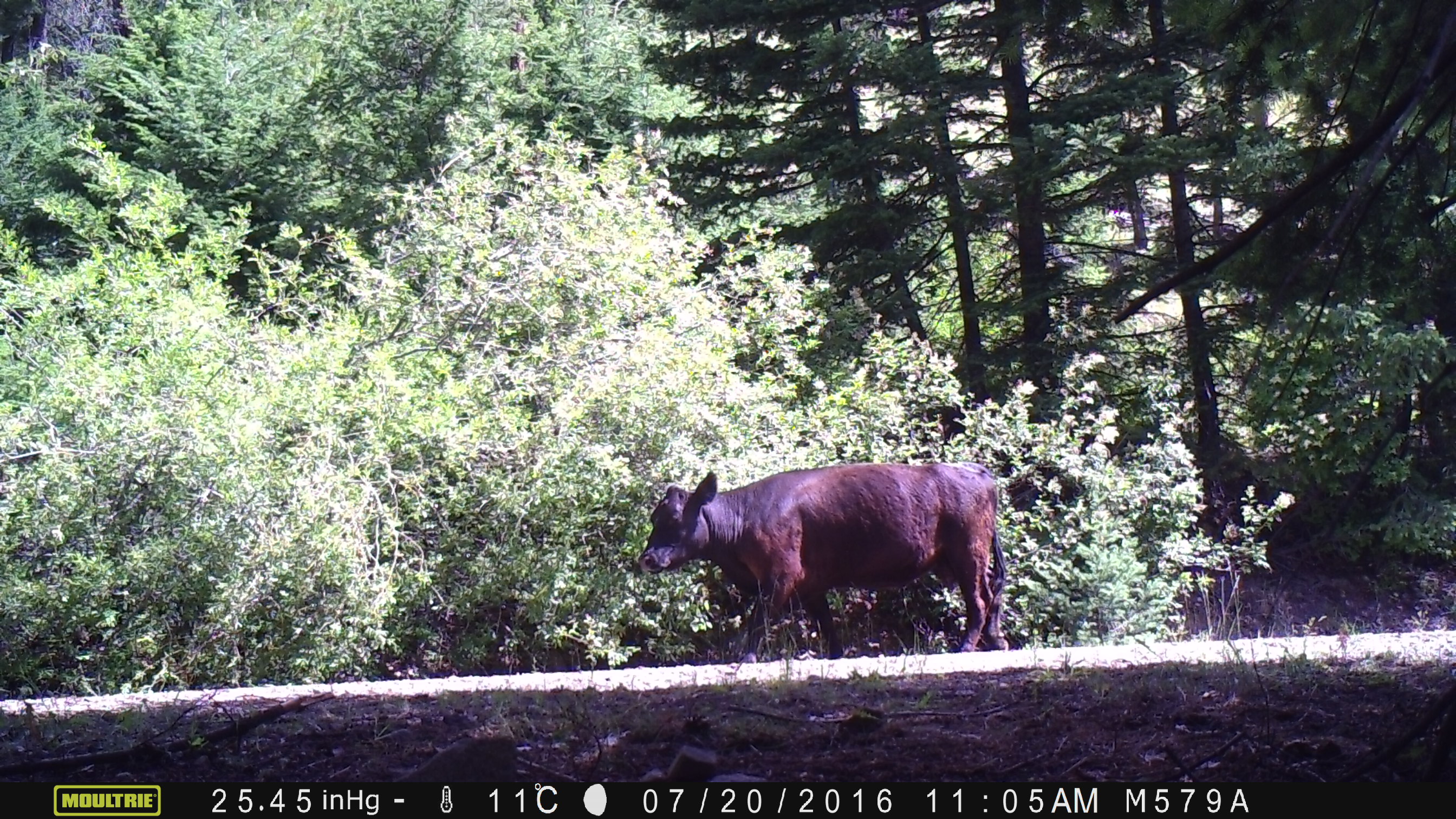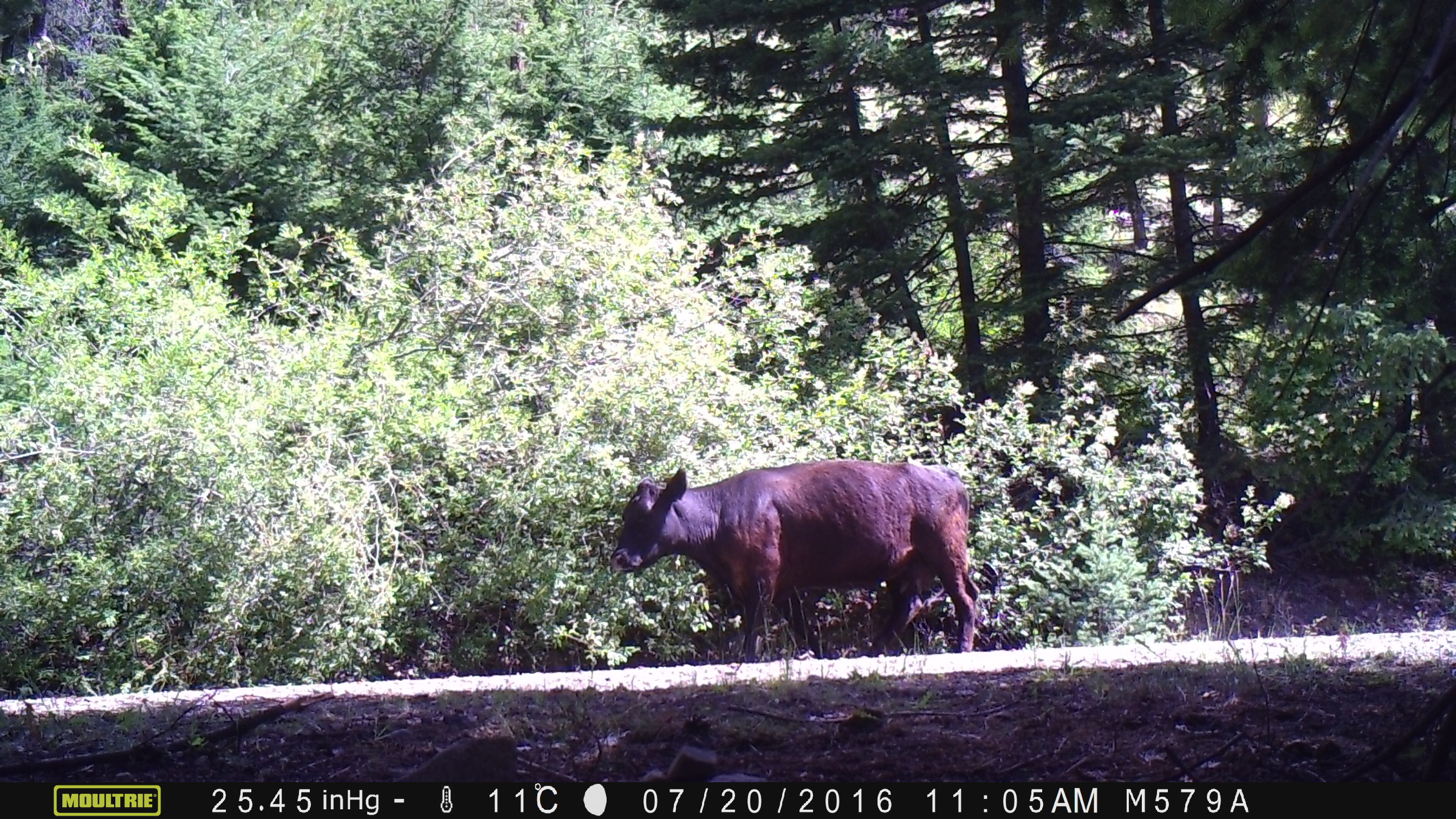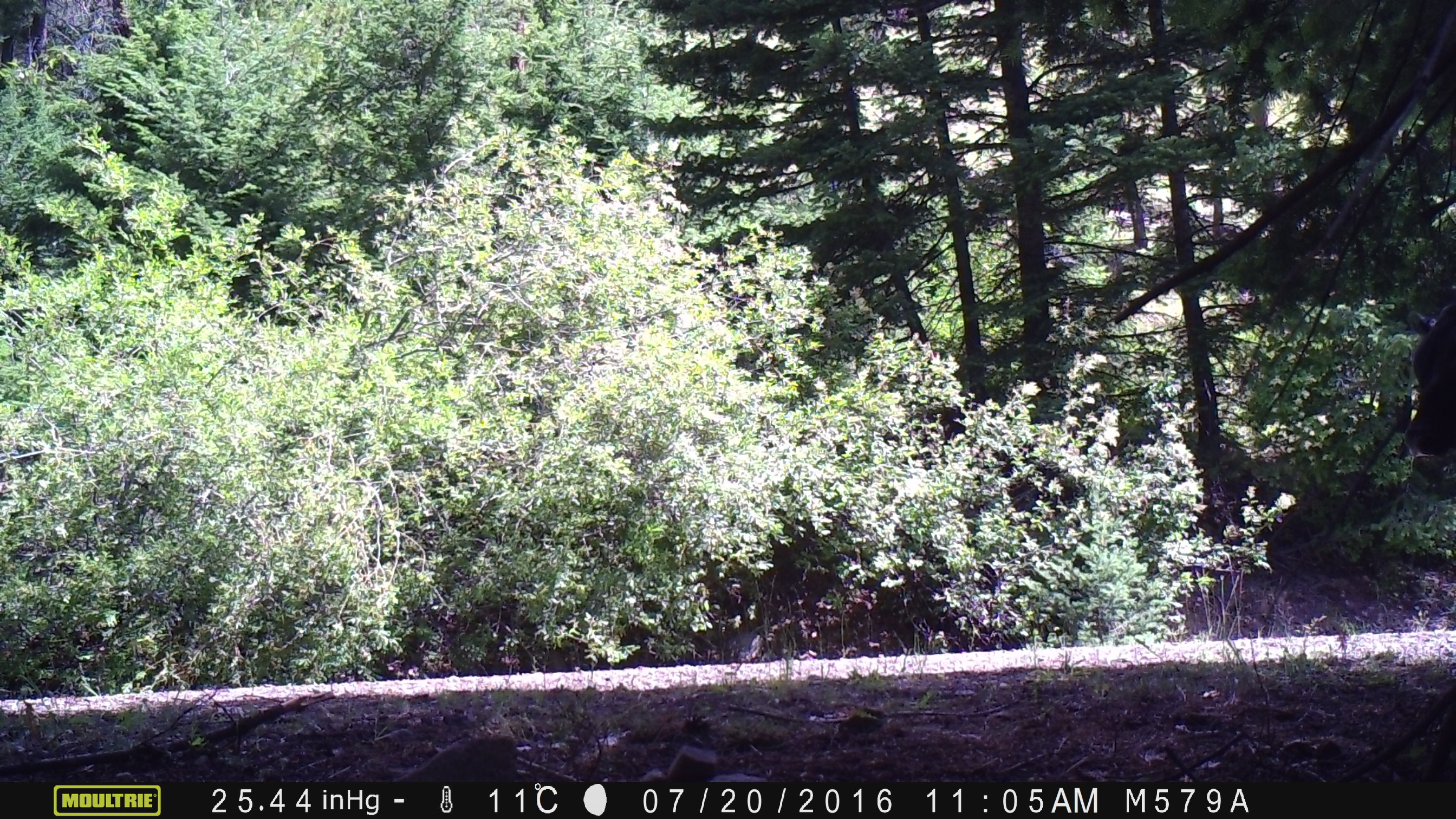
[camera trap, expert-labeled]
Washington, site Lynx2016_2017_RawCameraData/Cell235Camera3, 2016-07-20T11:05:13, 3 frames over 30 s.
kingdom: Animalia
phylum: Chordata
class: Mammalia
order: Artiodactyla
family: Bovidae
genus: Bos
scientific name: Bos taurus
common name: domestic cattle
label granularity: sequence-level